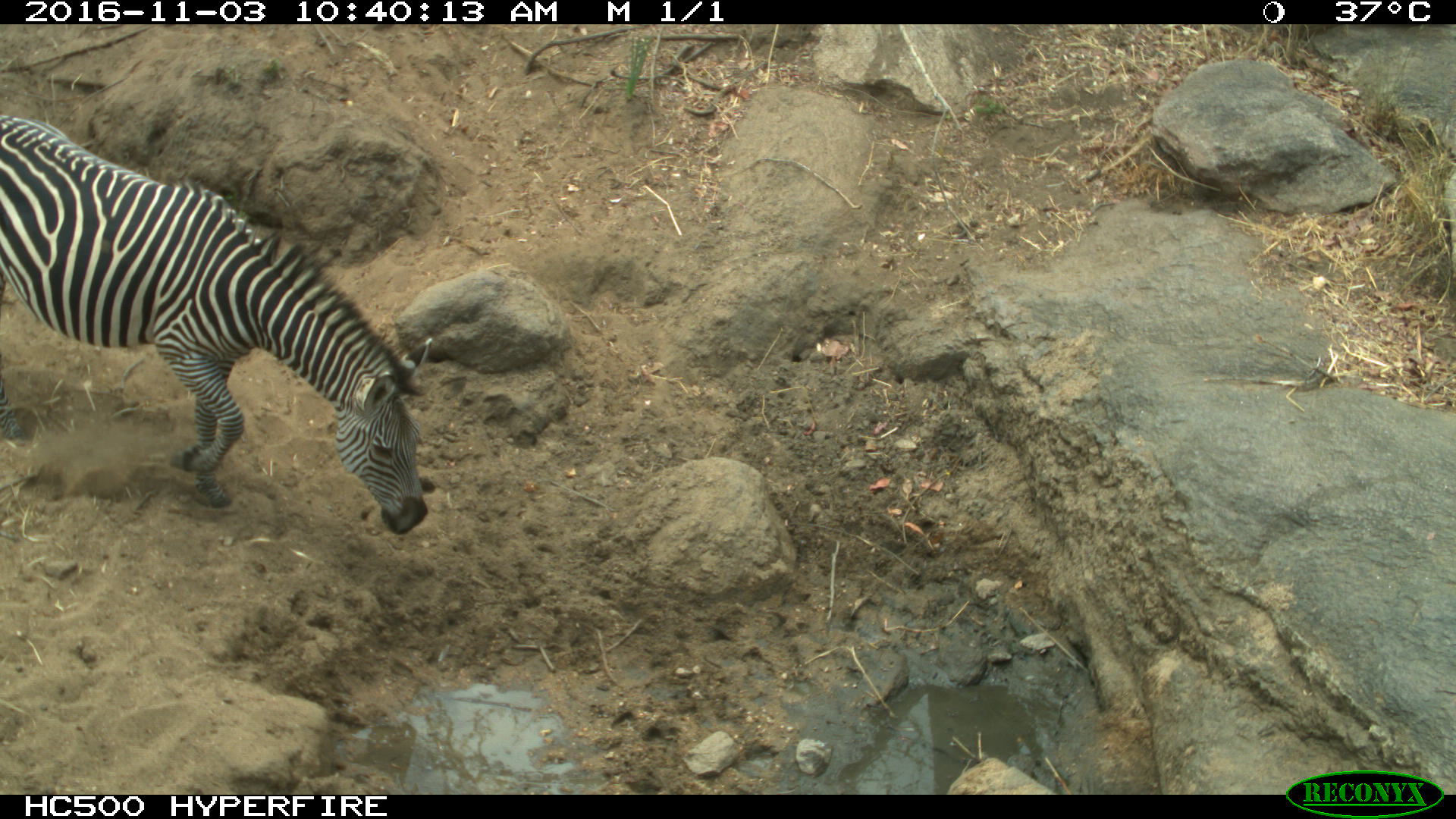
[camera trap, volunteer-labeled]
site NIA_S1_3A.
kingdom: Animalia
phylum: Chordata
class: Mammalia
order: Perissodactyla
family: Equidae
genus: Equus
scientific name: Equus quagga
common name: plains zebra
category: zebraplains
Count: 1.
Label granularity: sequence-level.